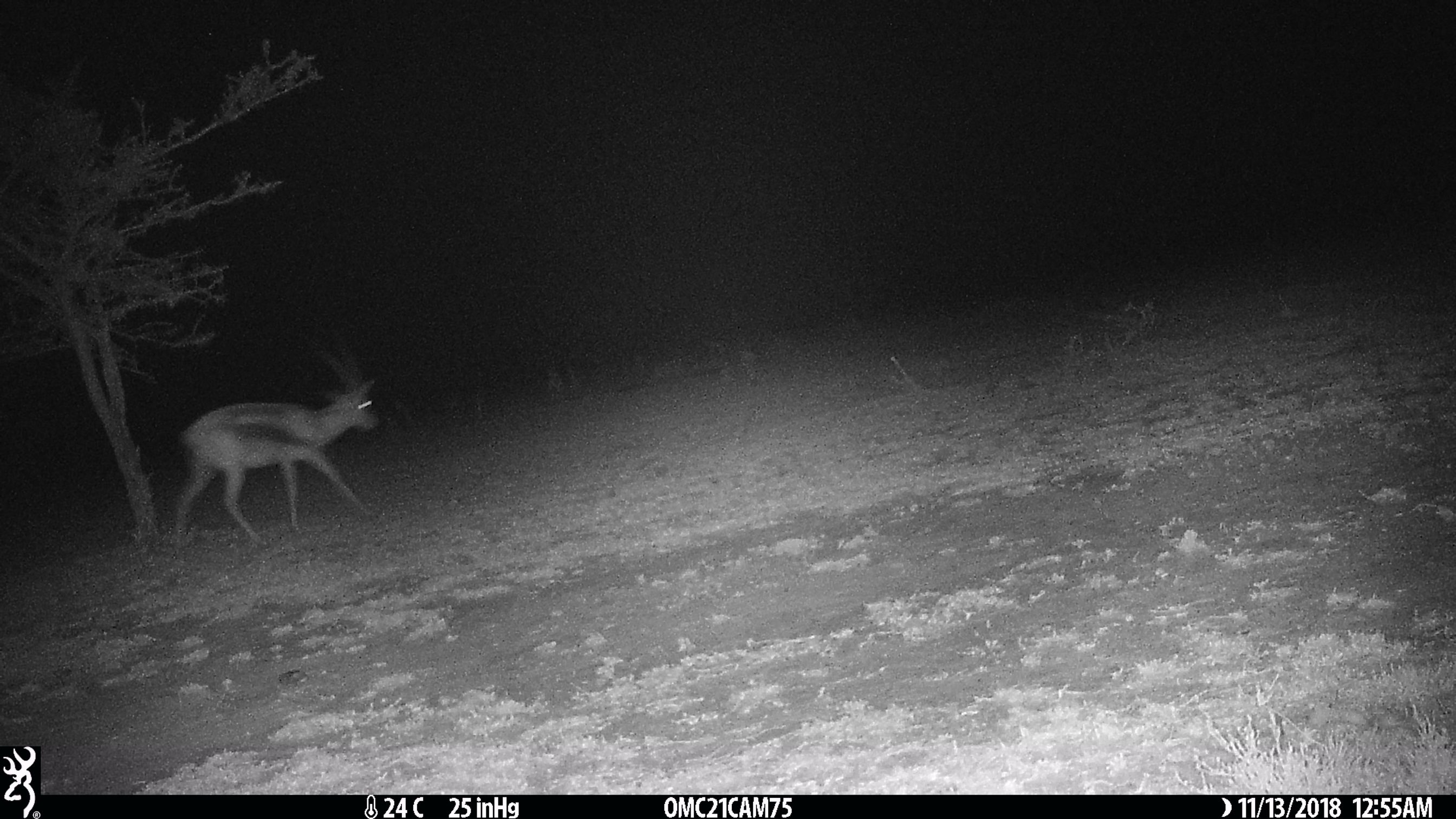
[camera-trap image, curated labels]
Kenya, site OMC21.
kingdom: Animalia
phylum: Chordata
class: Mammalia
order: Artiodactyla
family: Bovidae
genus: Eudorcas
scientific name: Eudorcas thomsonii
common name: thomon's gazelle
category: gazelle thomsons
Gazelle thomsons (thomon's gazelle) (Eudorcas thomsonii).